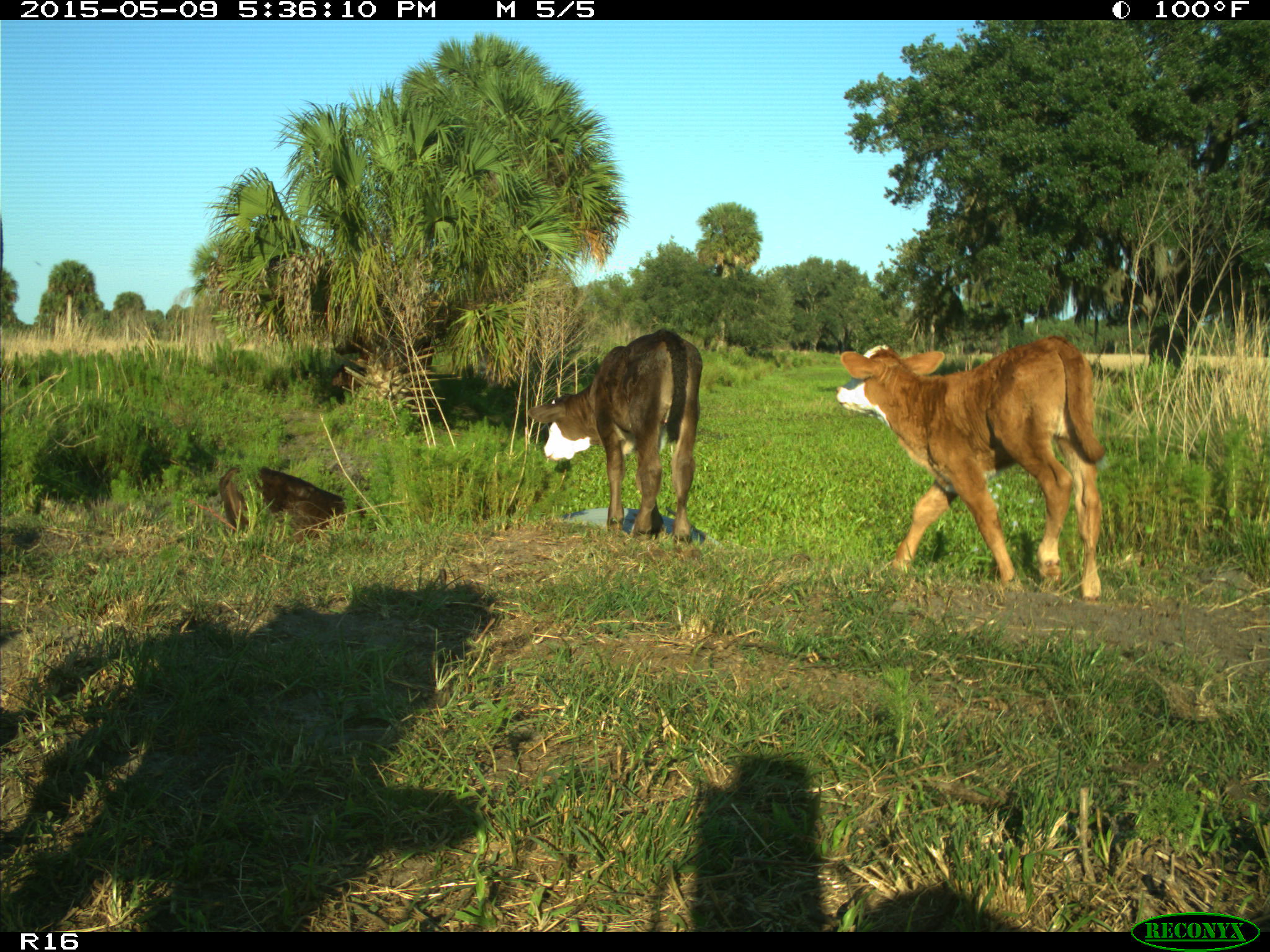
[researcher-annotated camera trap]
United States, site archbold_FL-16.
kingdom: Animalia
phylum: Chordata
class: Mammalia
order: Artiodactyla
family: Suidae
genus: Sus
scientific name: Sus scrofa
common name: wild boar